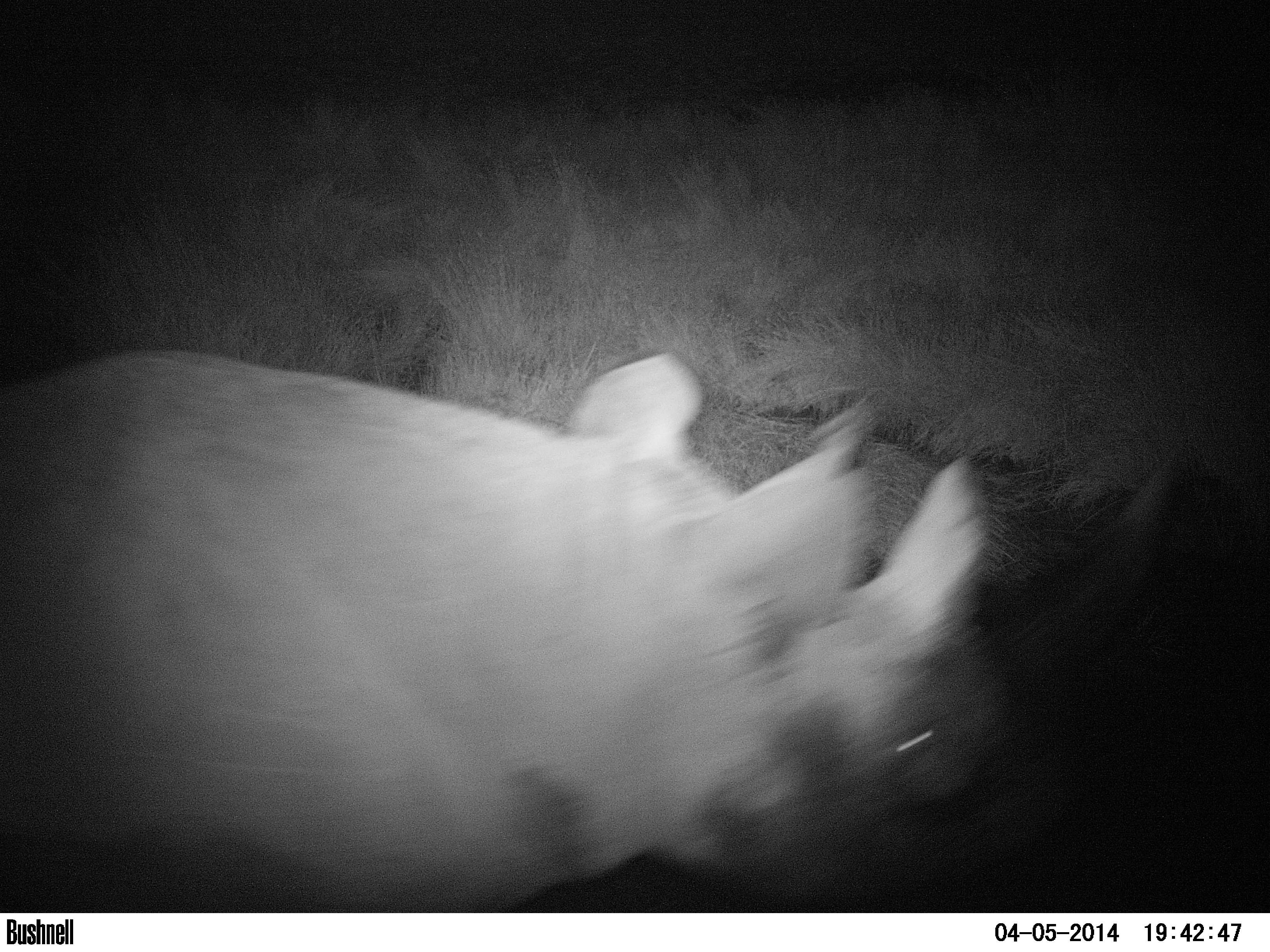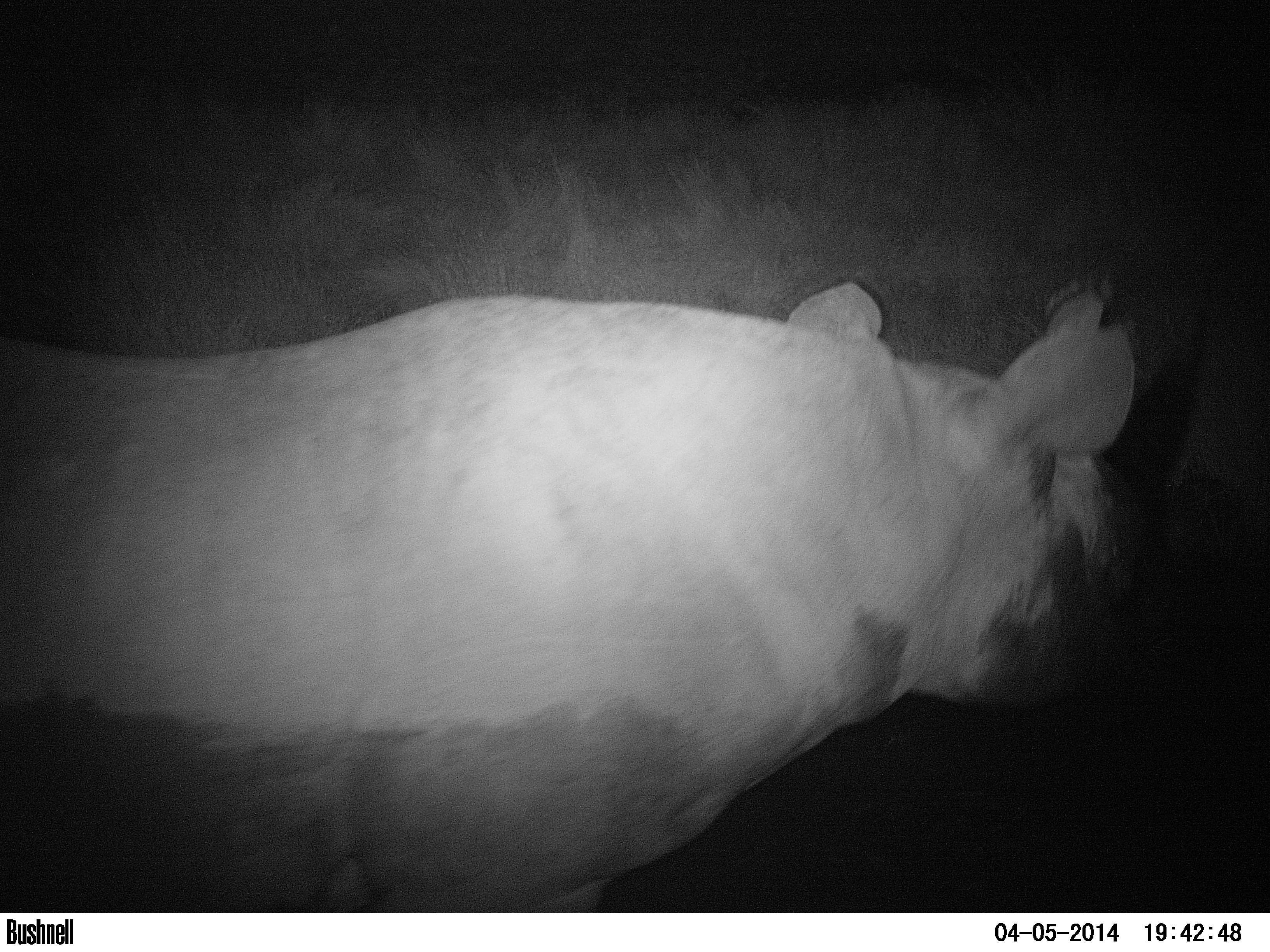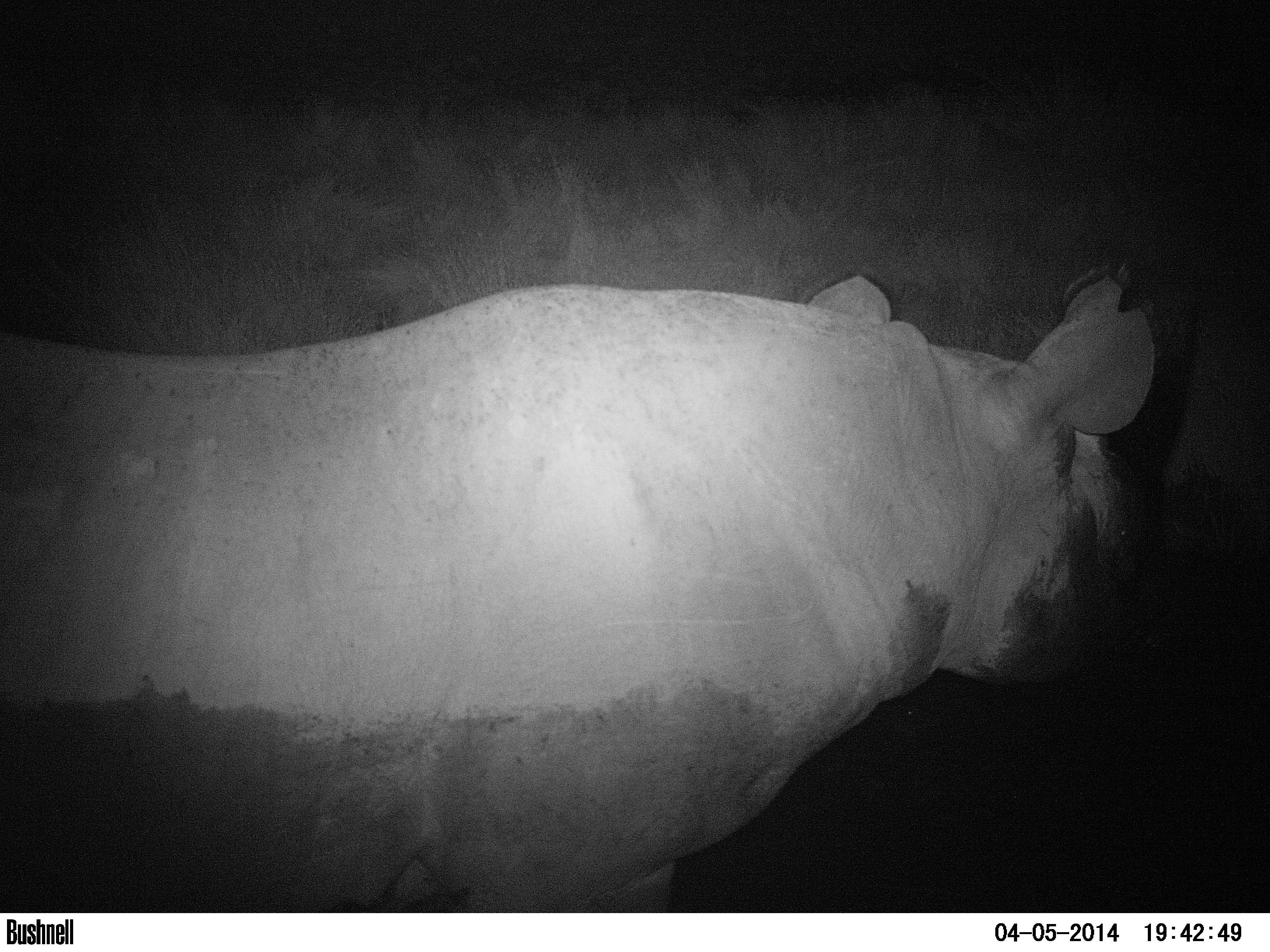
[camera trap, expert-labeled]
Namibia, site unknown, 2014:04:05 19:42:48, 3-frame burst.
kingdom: Animalia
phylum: Chordata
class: Mammalia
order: Perissodactyla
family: Rhinocerotidae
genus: Diceros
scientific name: Diceros bicornis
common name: black rhinoceros